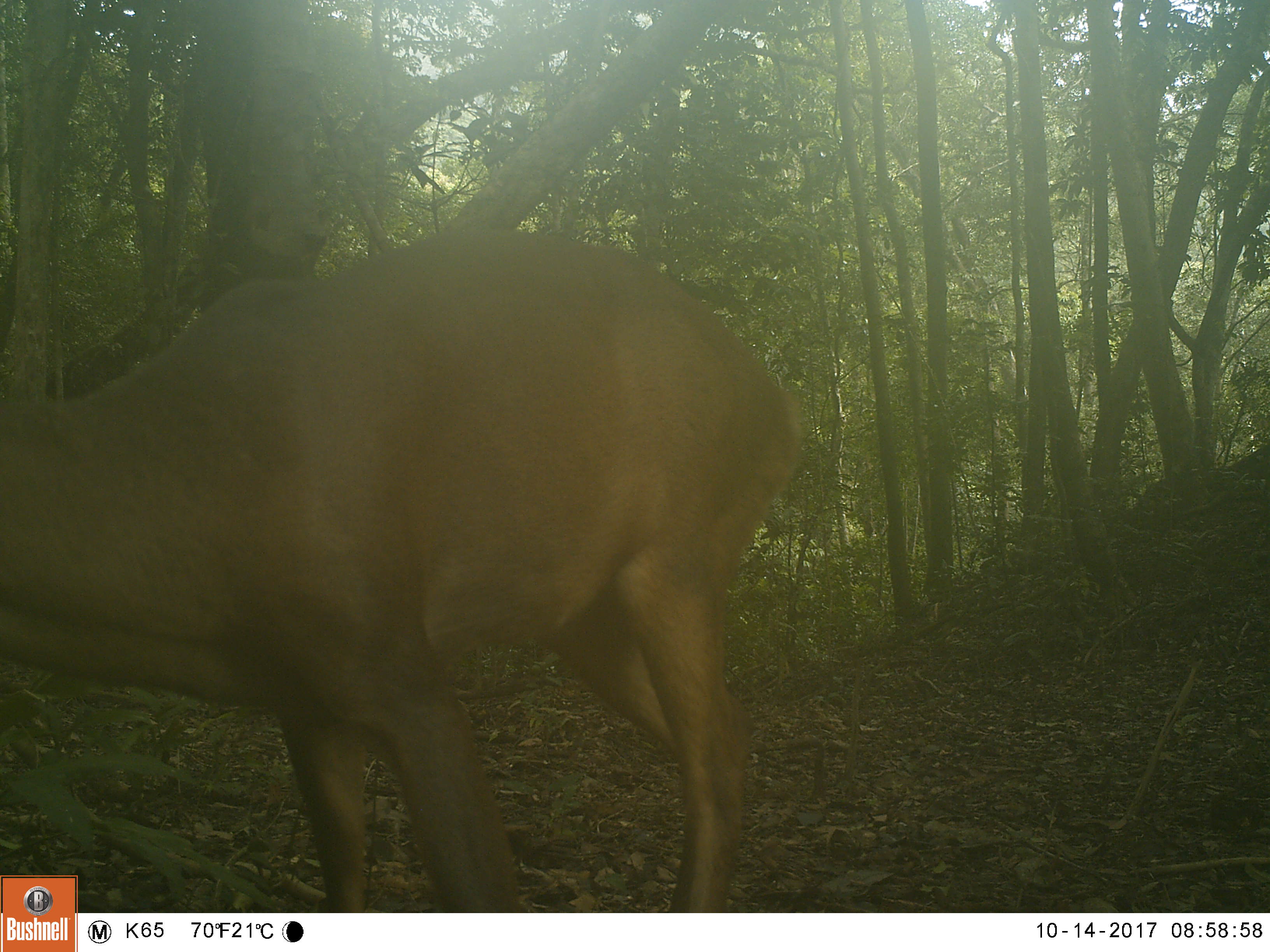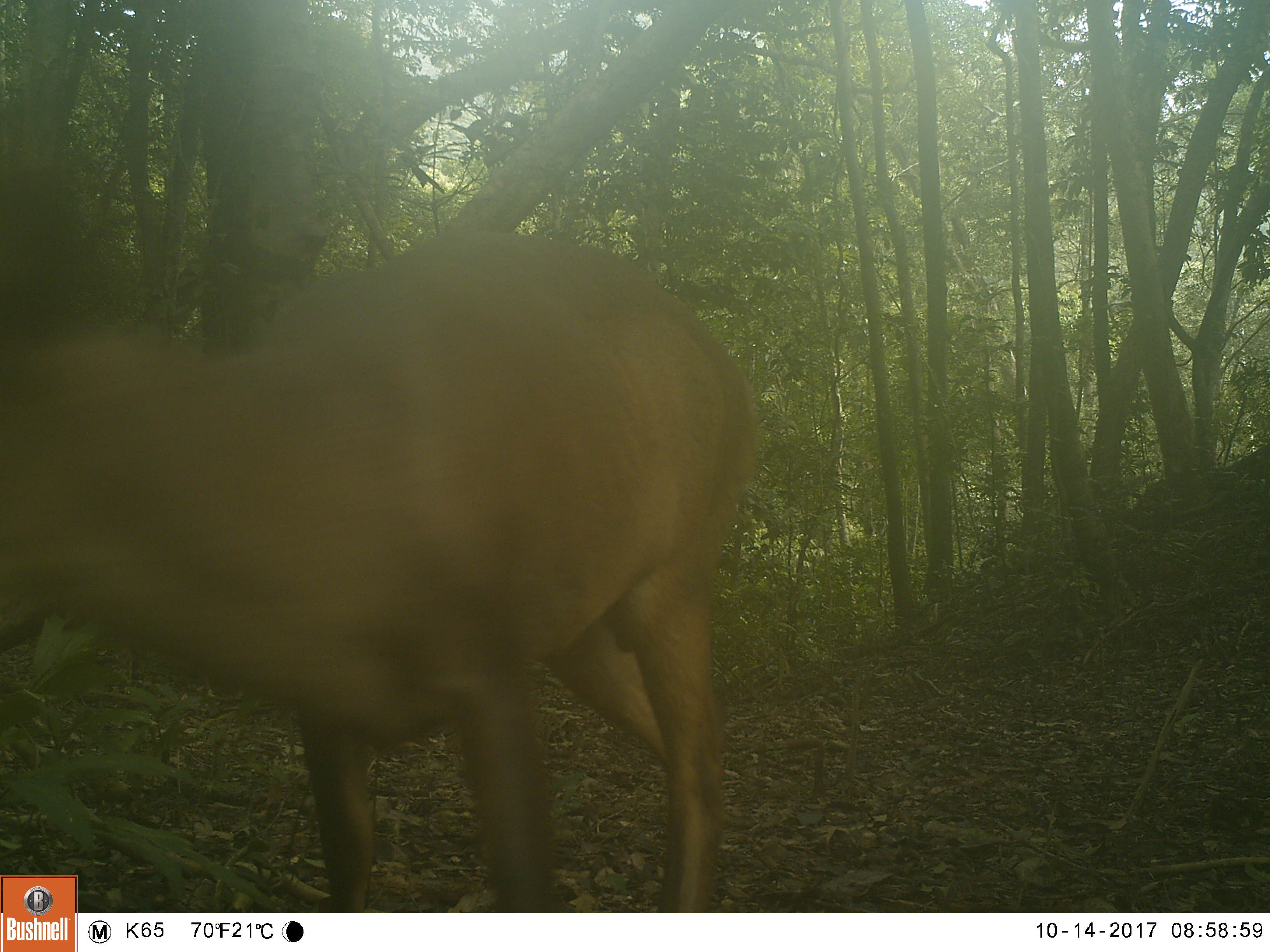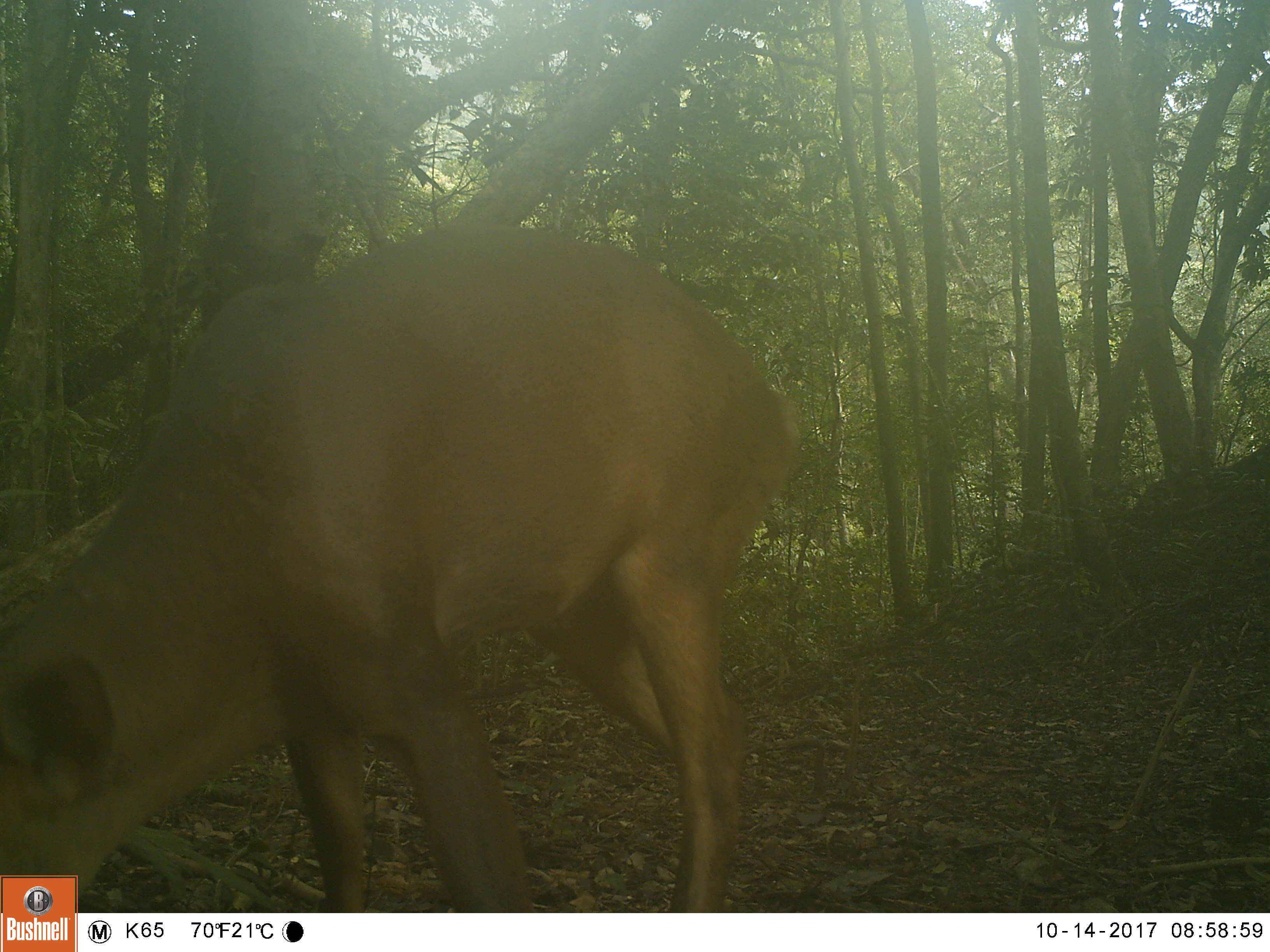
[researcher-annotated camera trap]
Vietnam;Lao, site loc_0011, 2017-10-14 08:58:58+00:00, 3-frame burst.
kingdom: Animalia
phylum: Chordata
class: Mammalia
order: Artiodactyla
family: Cervidae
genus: Muntiacus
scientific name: Muntiacus vuquangensis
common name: large-antlered muntjac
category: large antlered muntjac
Large antlered muntjac (large-antlered muntjac) (Muntiacus vuquangensis). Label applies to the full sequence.